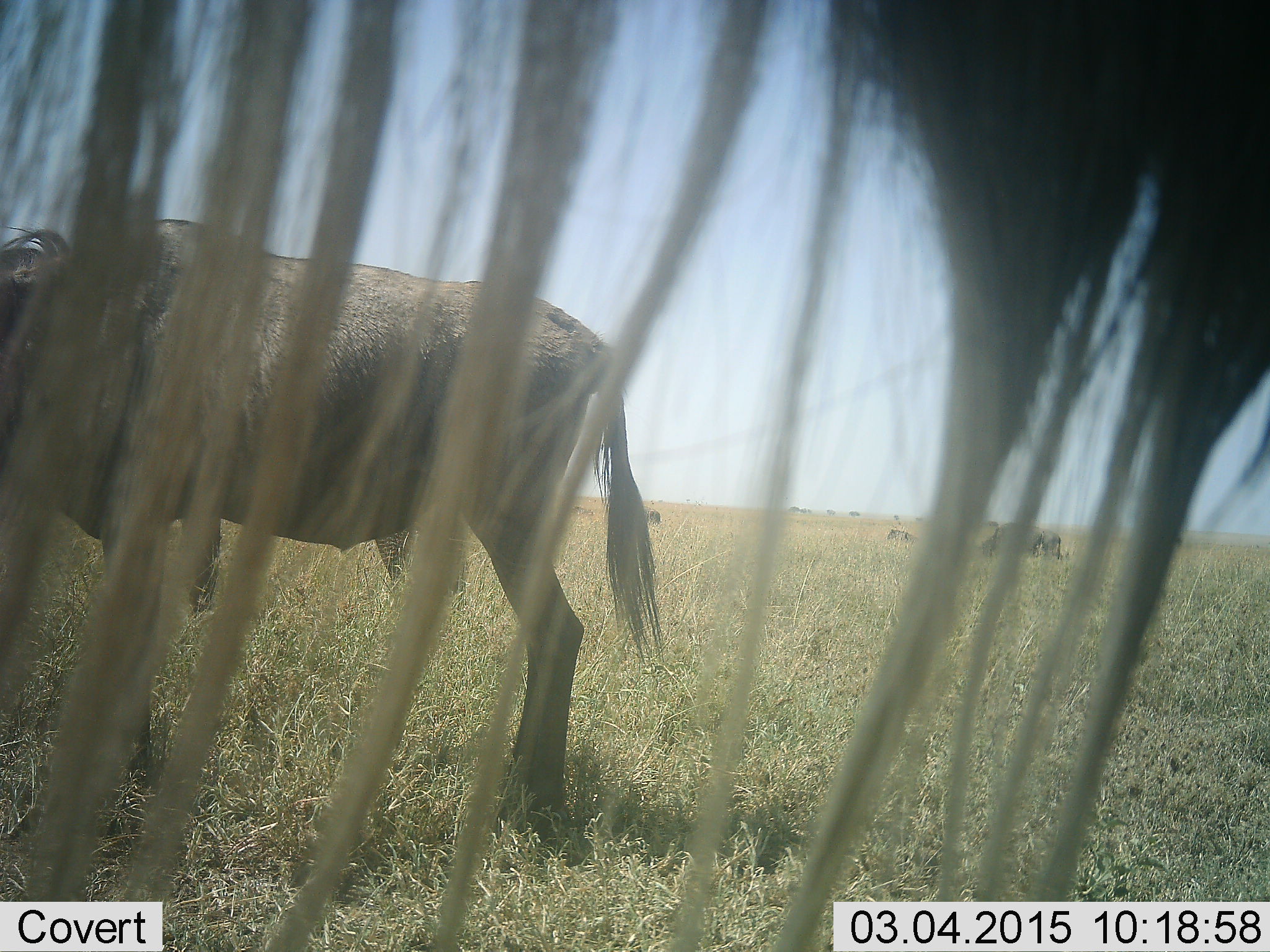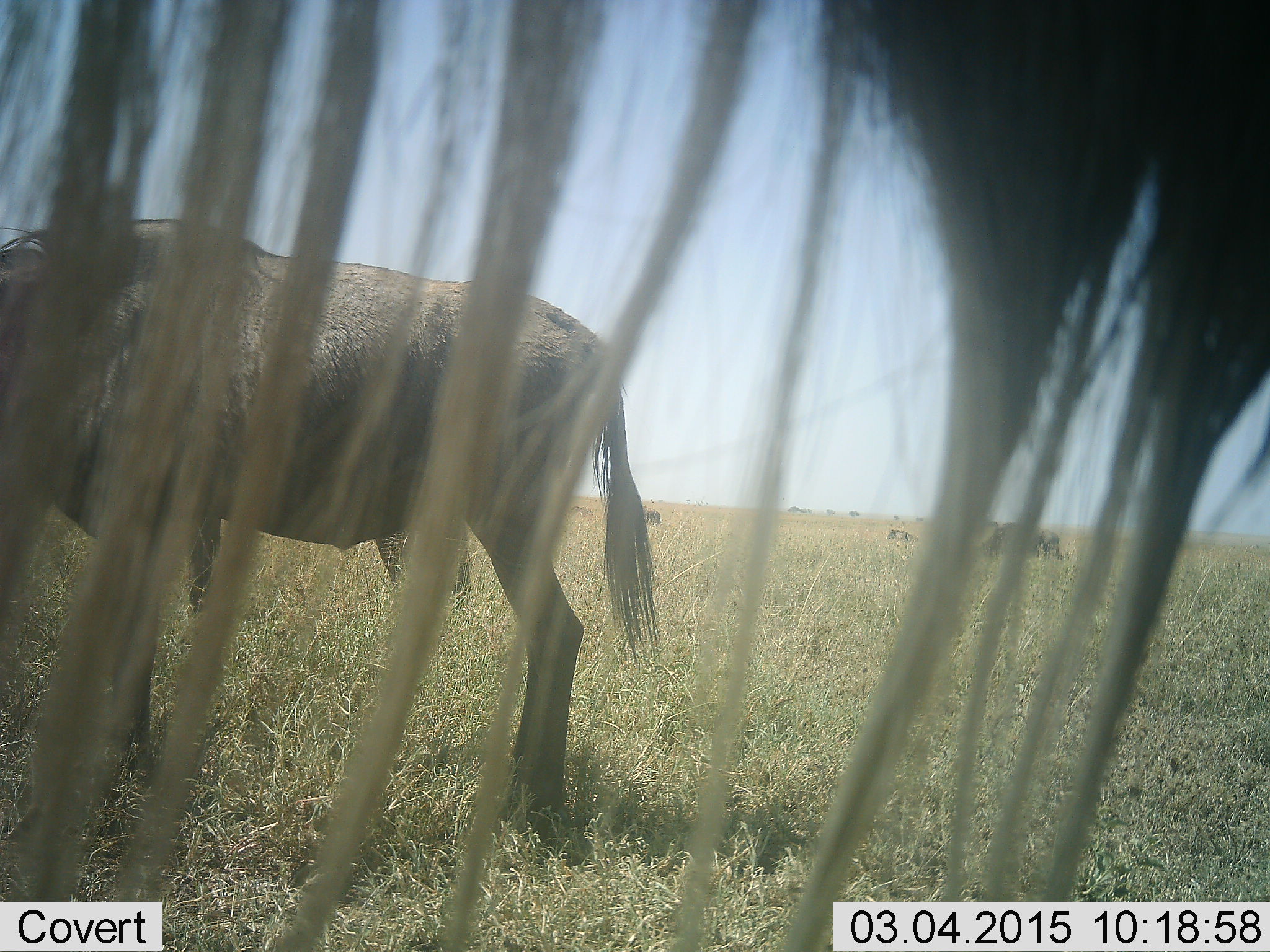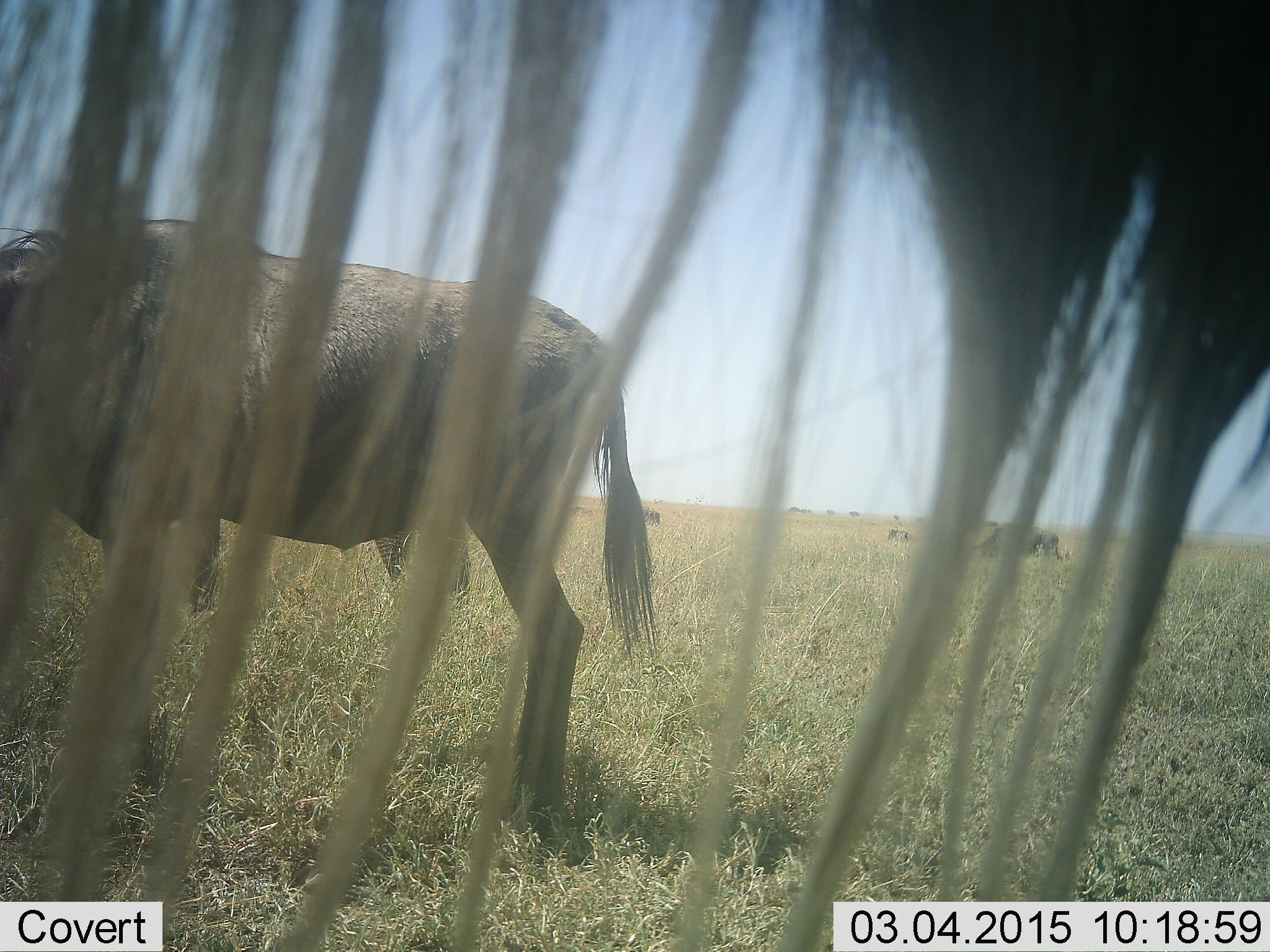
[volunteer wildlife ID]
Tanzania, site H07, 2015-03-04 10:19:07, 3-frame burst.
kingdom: Animalia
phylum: Chordata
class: Mammalia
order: Artiodactyla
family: Bovidae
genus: Connochaetes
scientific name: Connochaetes taurinus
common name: blue wildebeest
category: wildebeest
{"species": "wildebeest (blue wildebeest) (Connochaetes taurinus)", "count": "3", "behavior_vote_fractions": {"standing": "80%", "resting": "10%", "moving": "10%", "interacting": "0%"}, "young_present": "0%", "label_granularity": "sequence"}